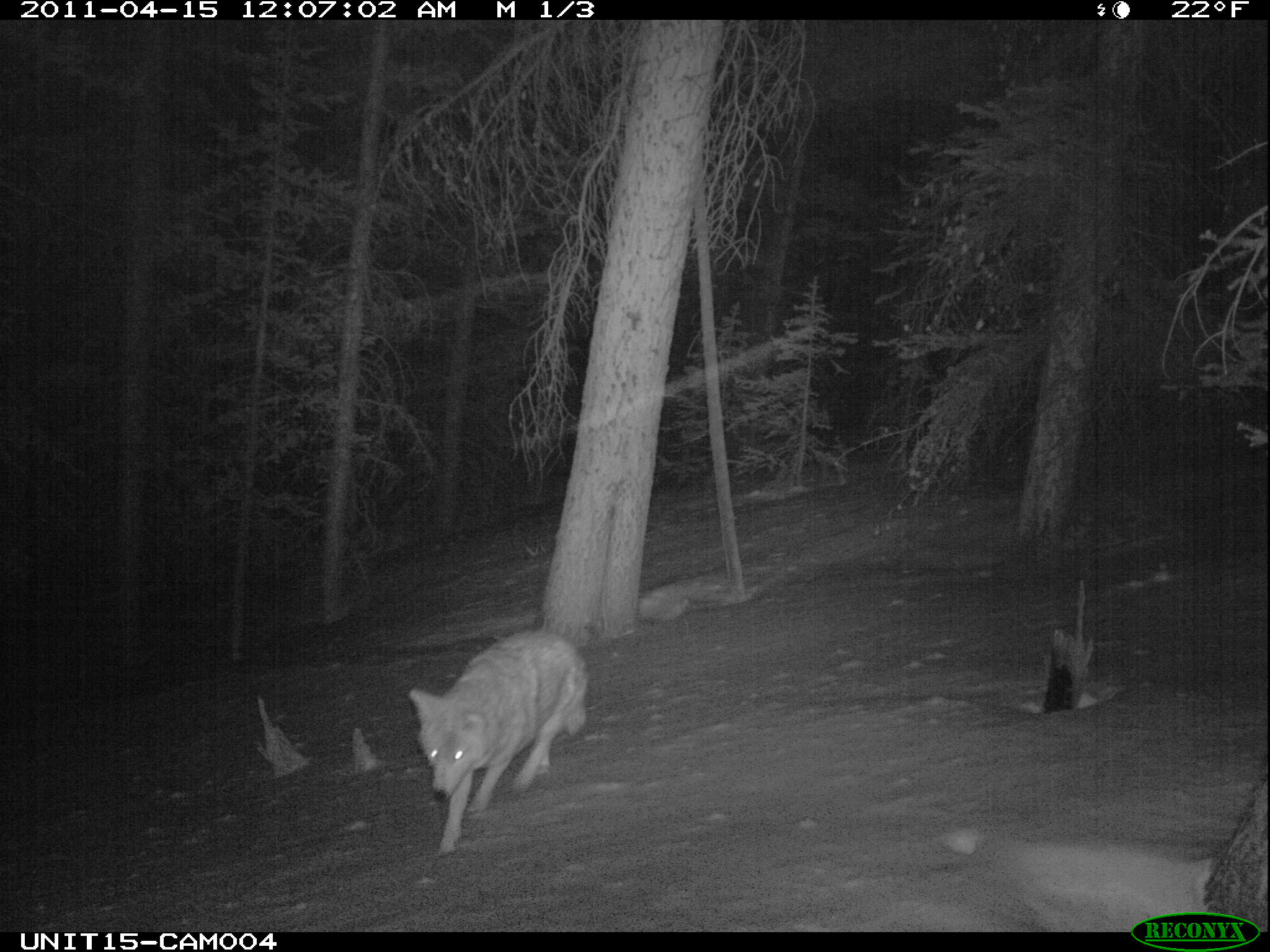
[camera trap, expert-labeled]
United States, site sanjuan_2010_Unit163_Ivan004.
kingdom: Animalia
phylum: Chordata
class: Mammalia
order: Carnivora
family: Canidae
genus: Canis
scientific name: Canis latrans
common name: coyote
Canis latrans (coyote).